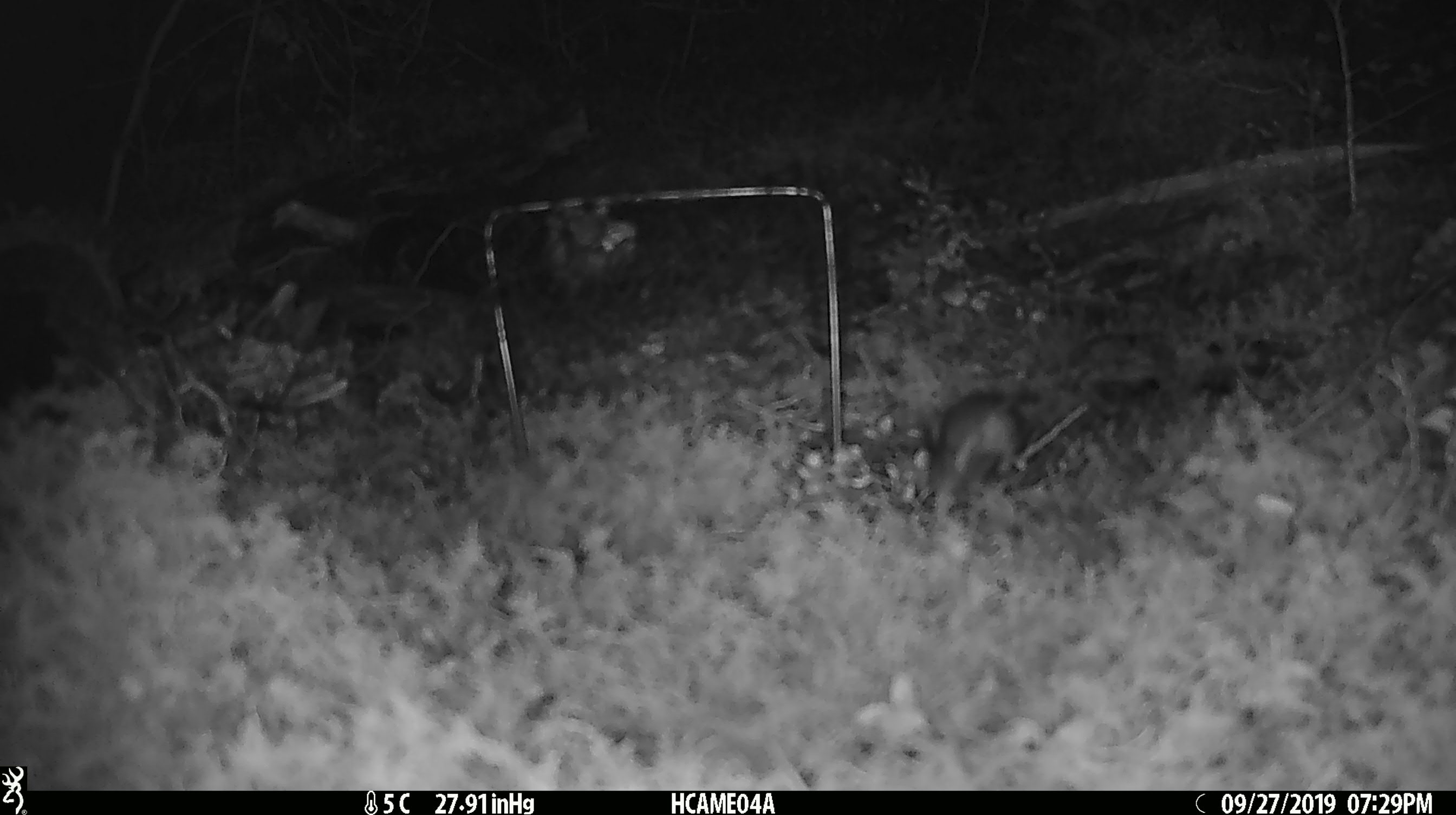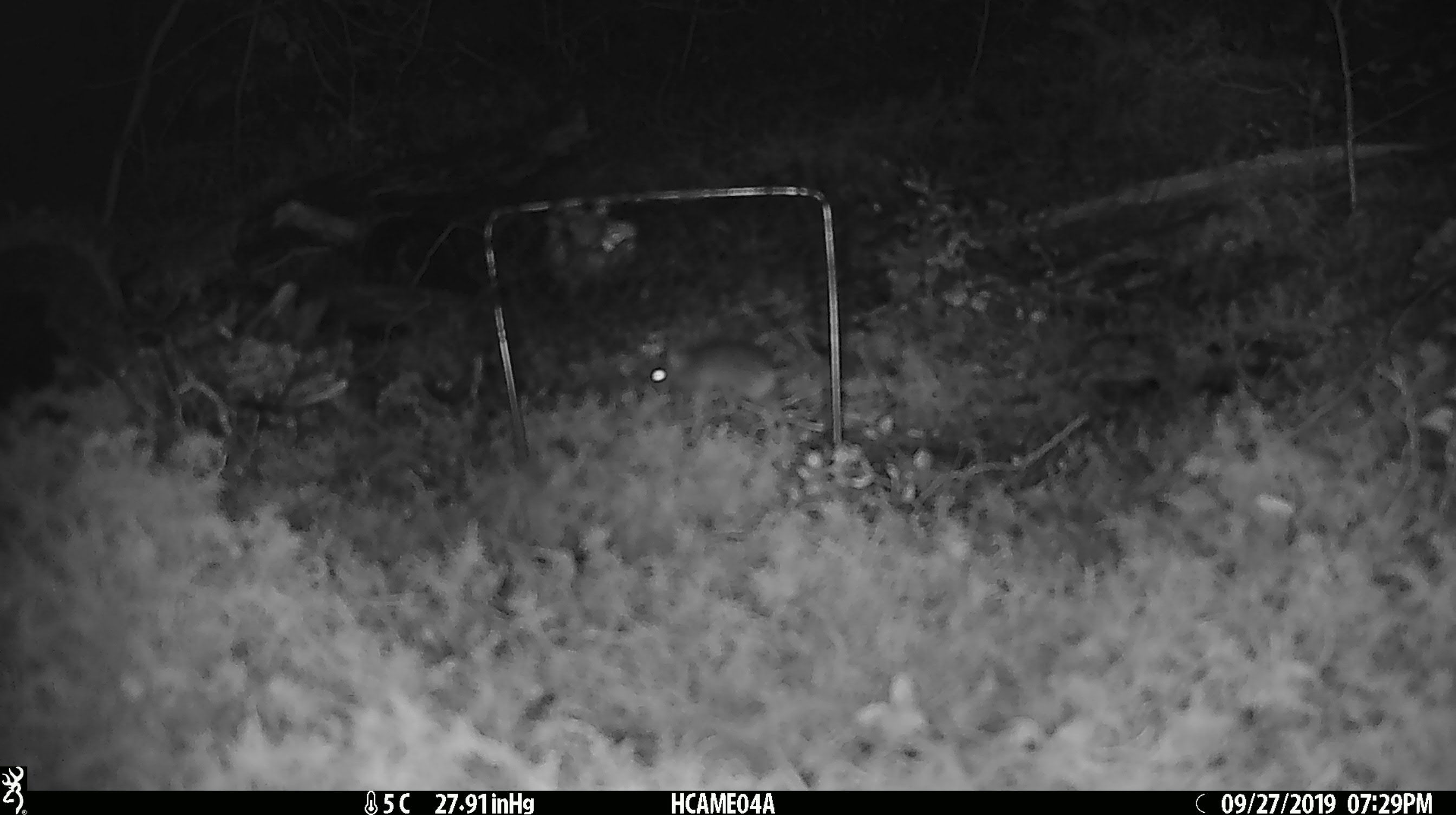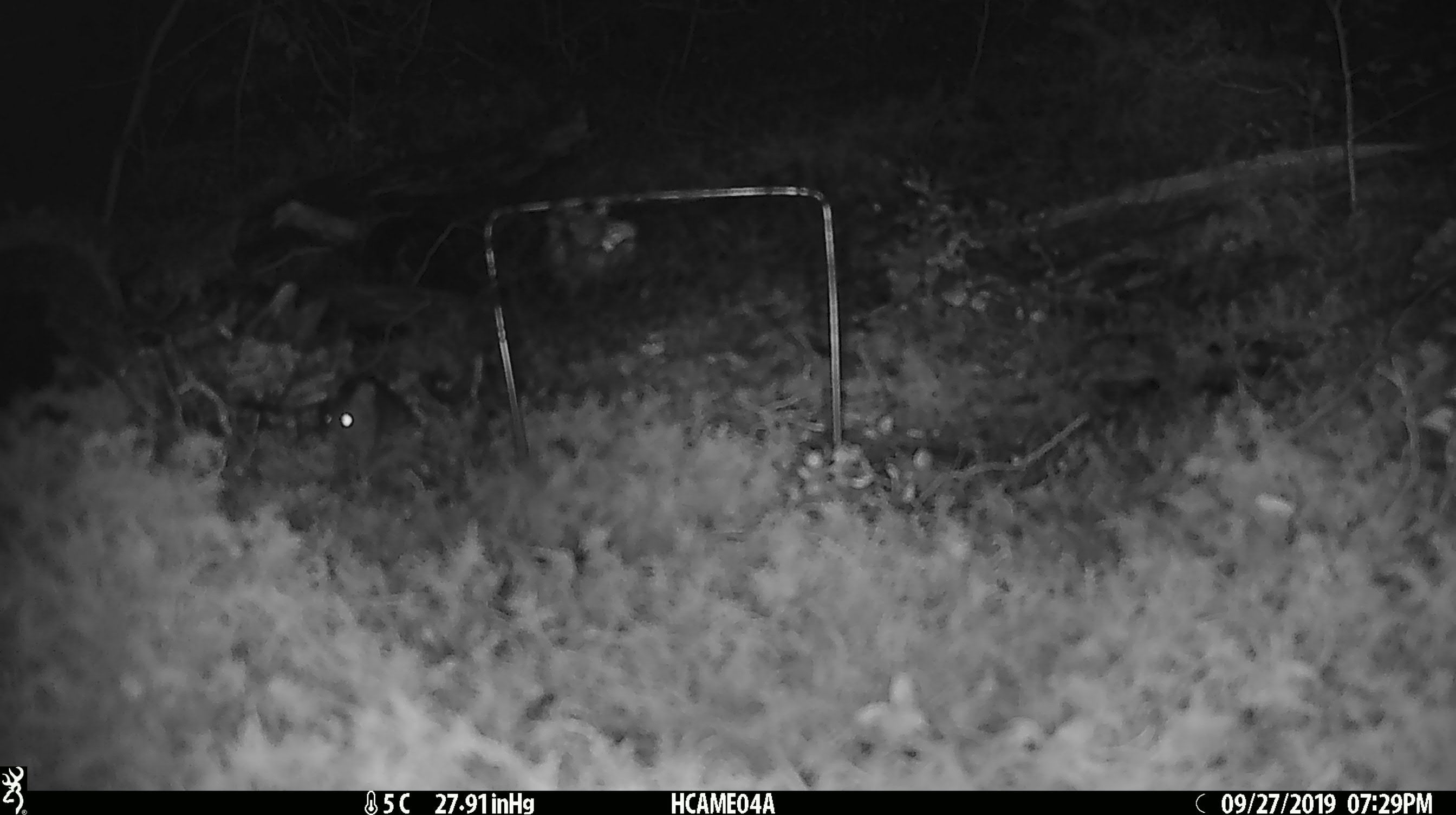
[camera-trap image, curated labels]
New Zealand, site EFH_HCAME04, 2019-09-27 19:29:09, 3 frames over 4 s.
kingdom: Animalia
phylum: Chordata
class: Mammalia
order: Rodentia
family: Muridae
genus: Mus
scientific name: Mus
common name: mouse